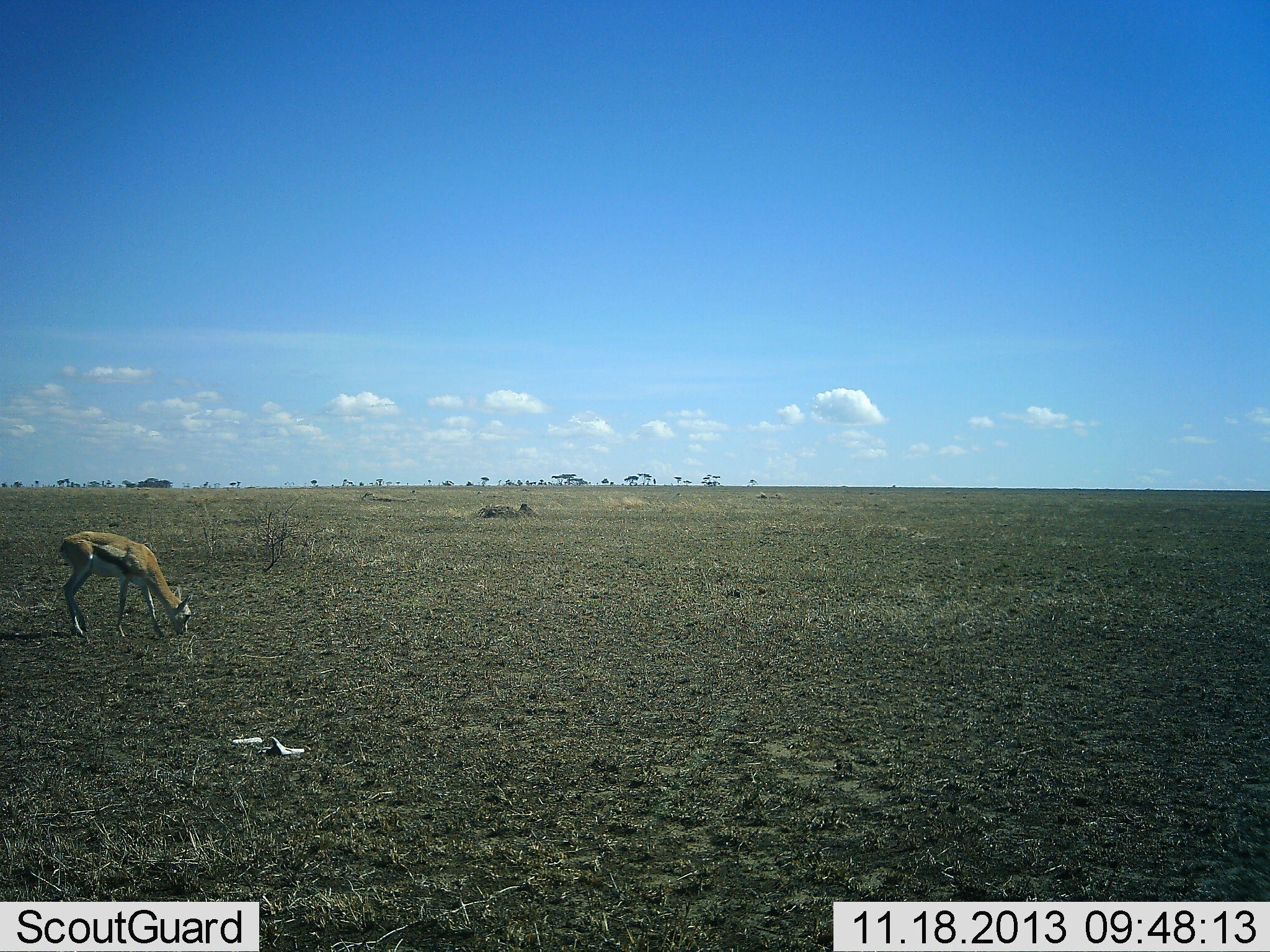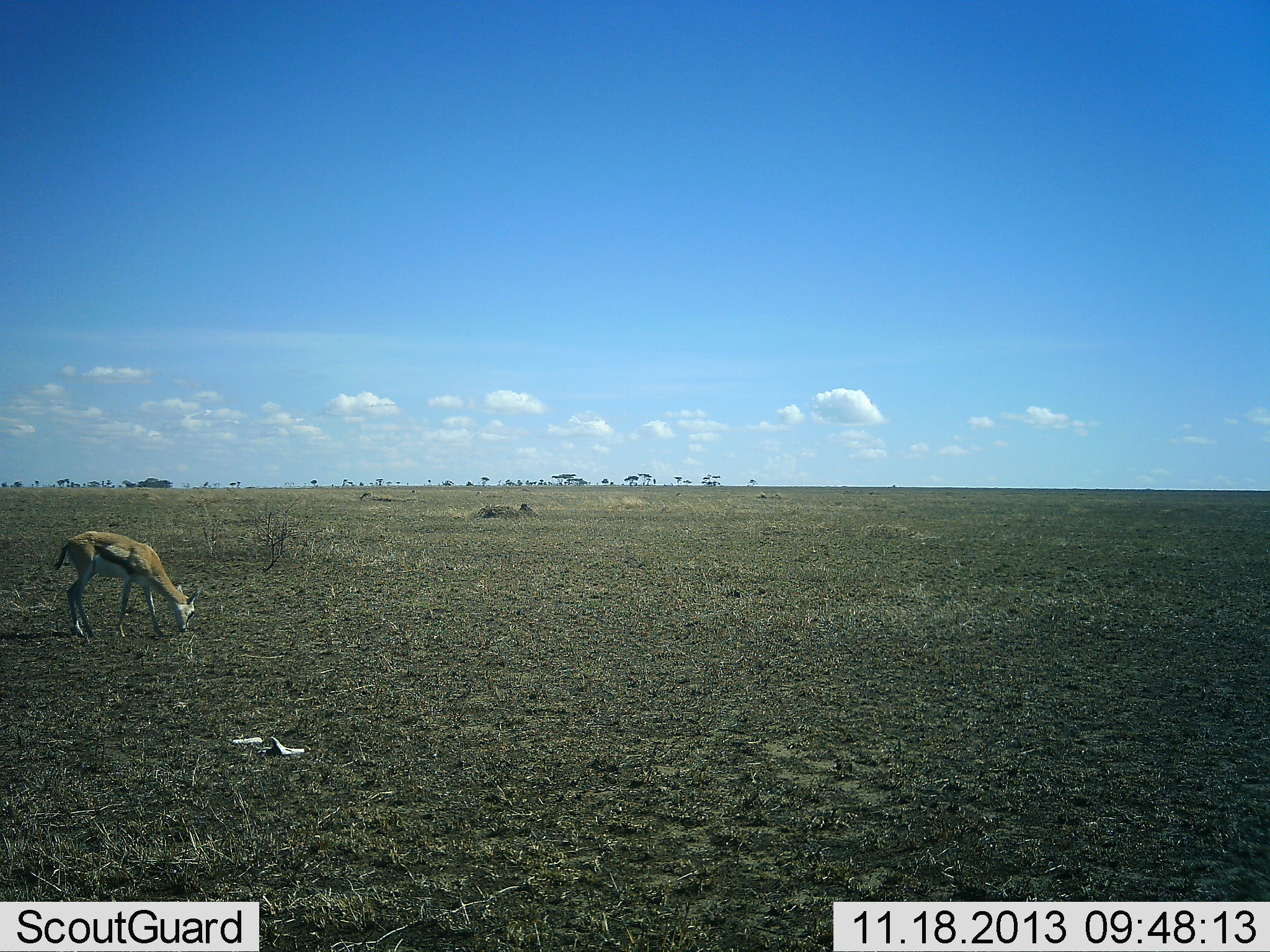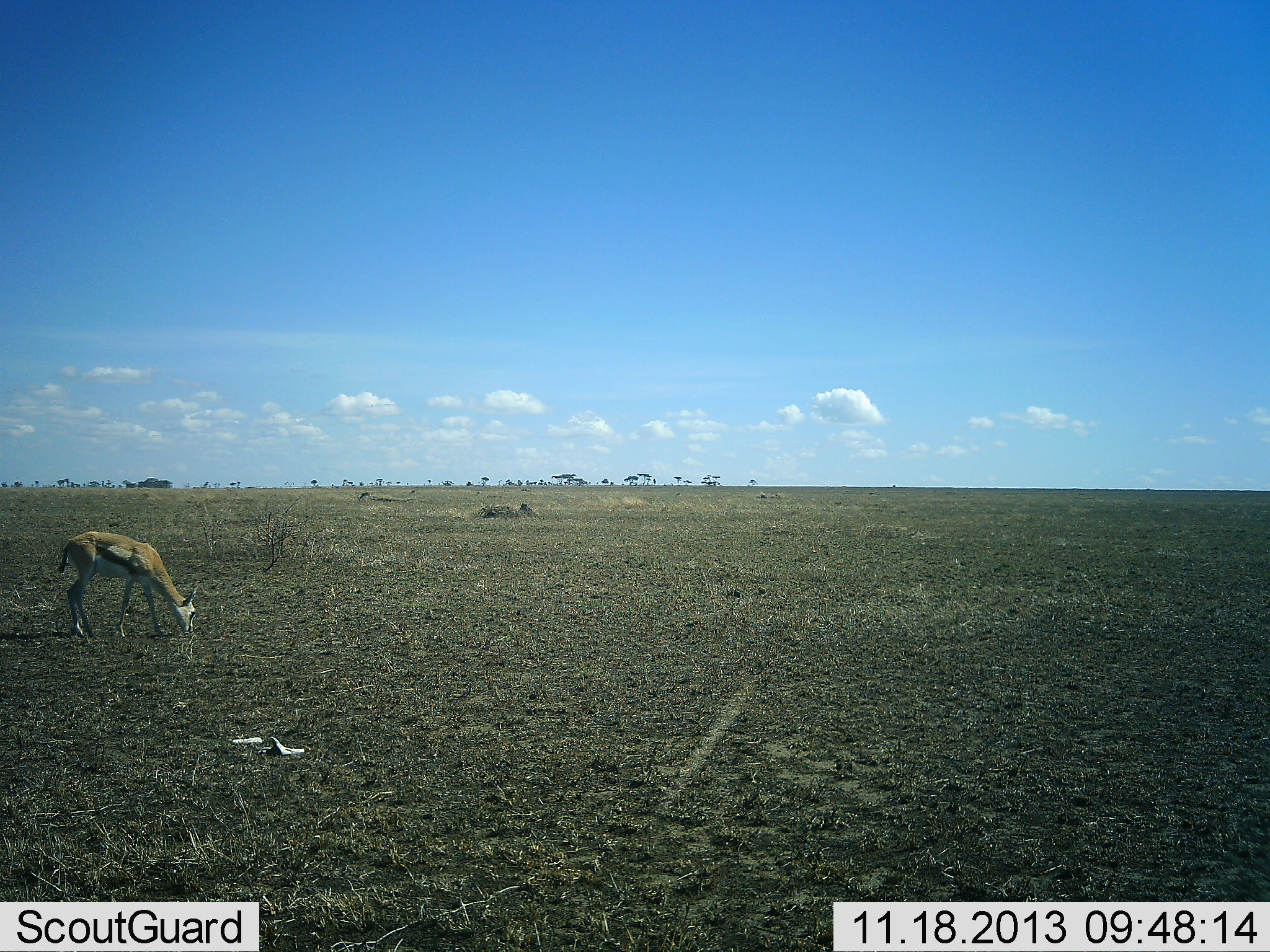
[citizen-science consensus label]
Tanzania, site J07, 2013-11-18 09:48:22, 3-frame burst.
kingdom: Animalia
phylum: Chordata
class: Mammalia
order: Artiodactyla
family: Bovidae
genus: Eudorcas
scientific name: Eudorcas thomsonii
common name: thomson's gazelle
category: gazellethomsons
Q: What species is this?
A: Gazellethomsons (thomson's gazelle) (Eudorcas thomsonii).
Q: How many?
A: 1.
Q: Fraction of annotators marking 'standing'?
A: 20%.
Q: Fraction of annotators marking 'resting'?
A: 0%.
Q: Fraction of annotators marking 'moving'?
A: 0%.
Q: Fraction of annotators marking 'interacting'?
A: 0%.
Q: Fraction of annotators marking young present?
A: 0%.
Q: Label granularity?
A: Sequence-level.